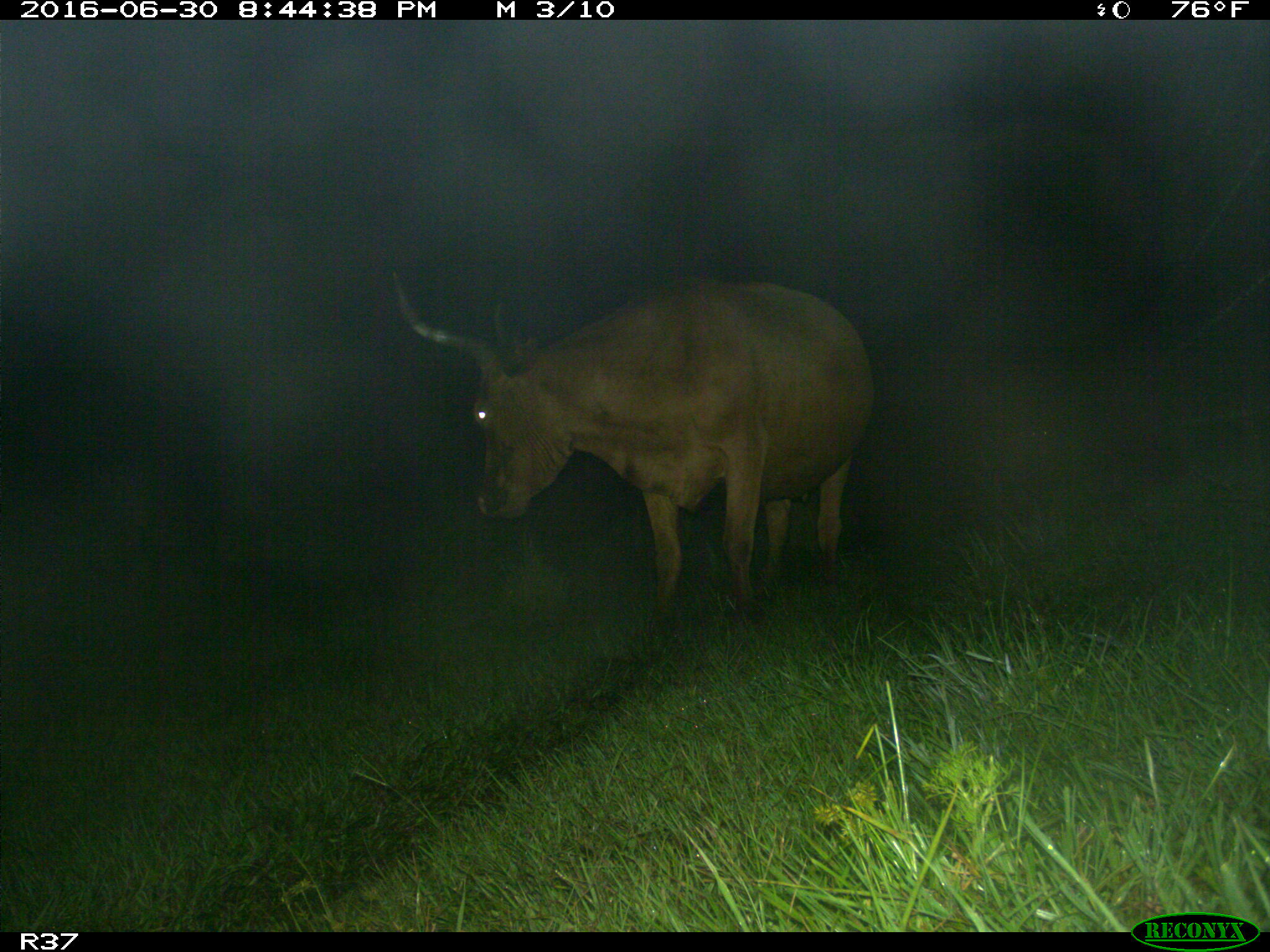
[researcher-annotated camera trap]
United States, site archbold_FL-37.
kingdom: Animalia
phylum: Chordata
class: Mammalia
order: Artiodactyla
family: Bovidae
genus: Bos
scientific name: Bos taurus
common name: domestic cow